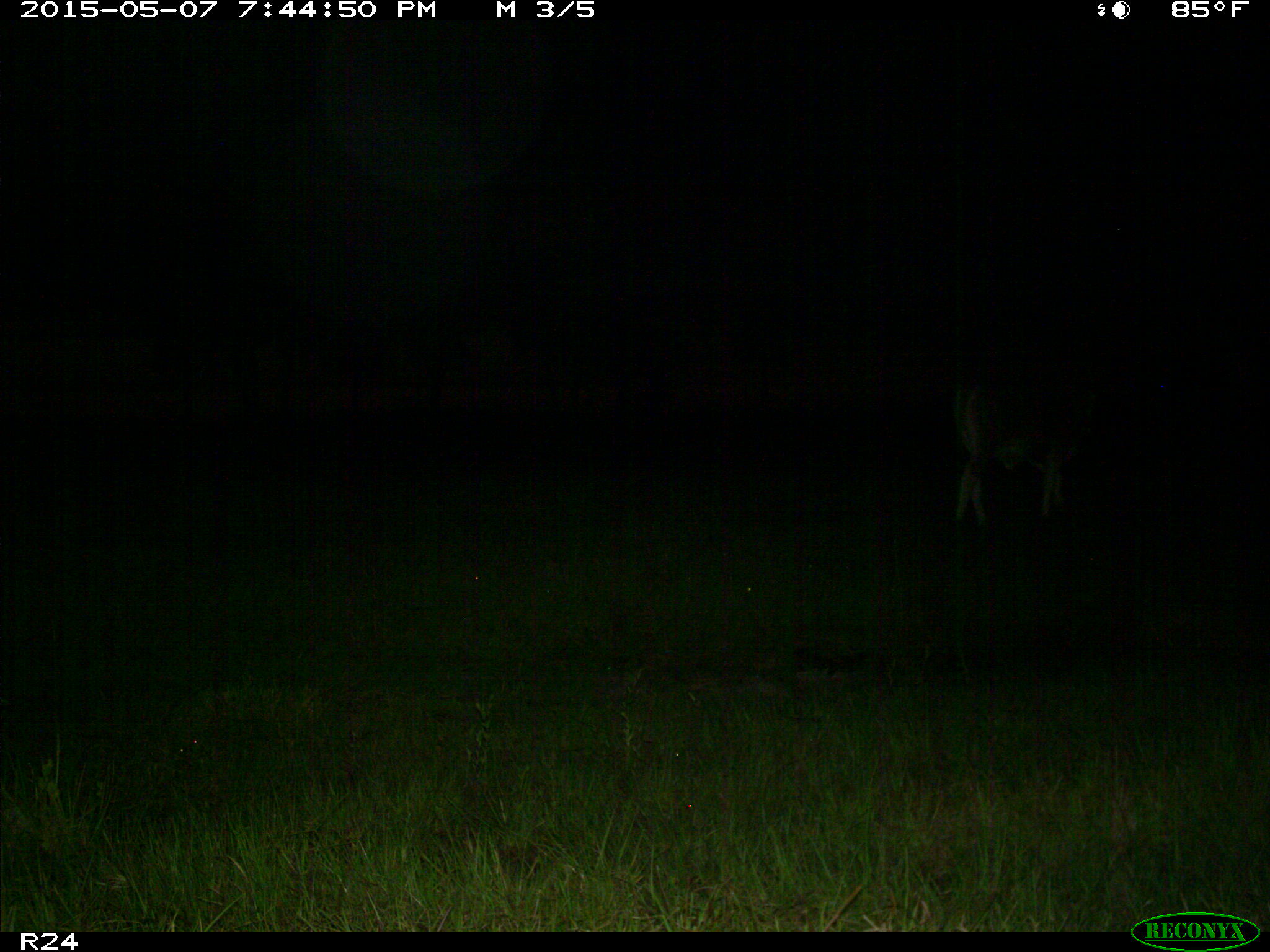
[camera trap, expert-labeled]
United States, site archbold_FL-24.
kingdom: Animalia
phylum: Chordata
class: Mammalia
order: Artiodactyla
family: Bovidae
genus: Bos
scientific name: Bos taurus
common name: domestic cow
Bos taurus (domestic cow).